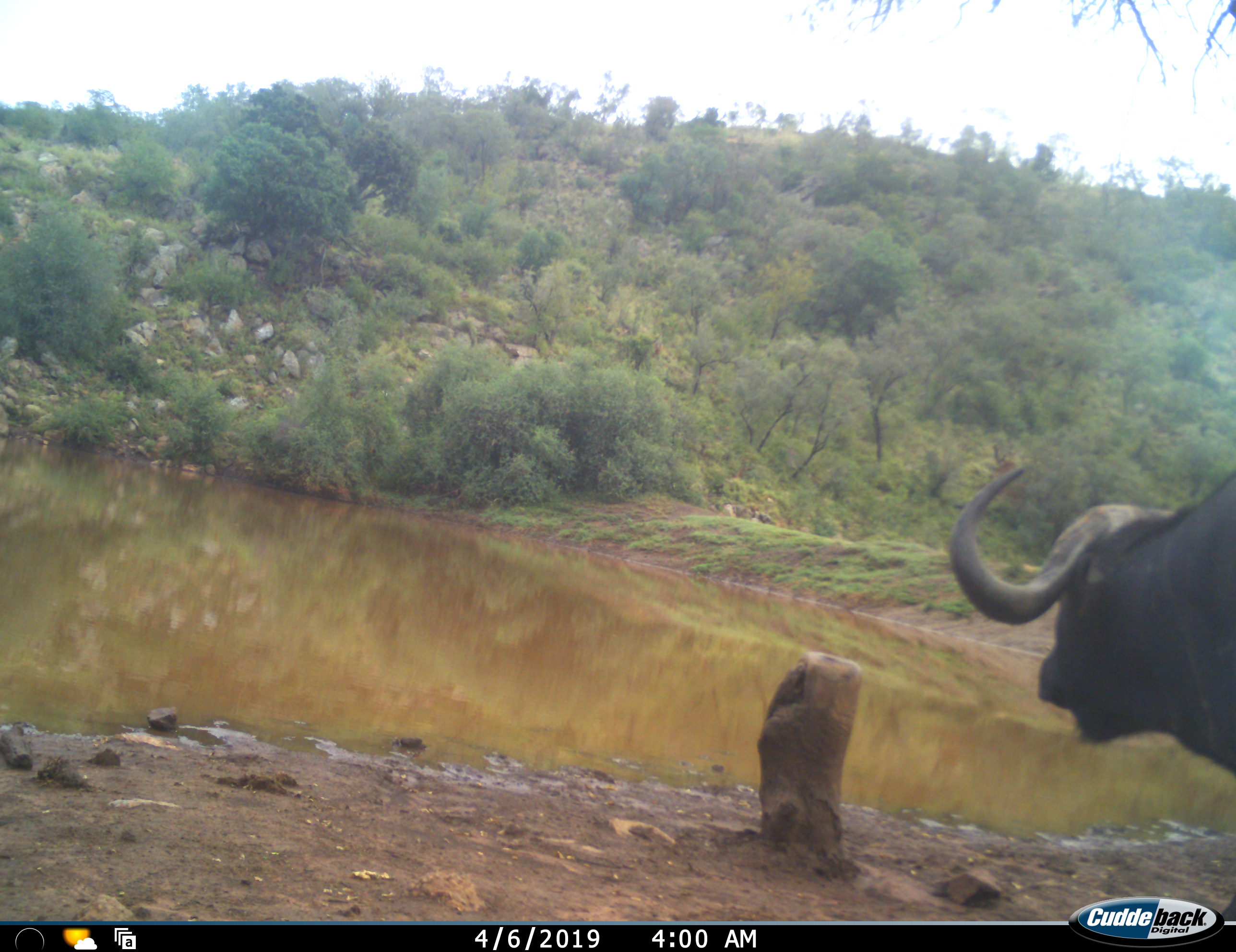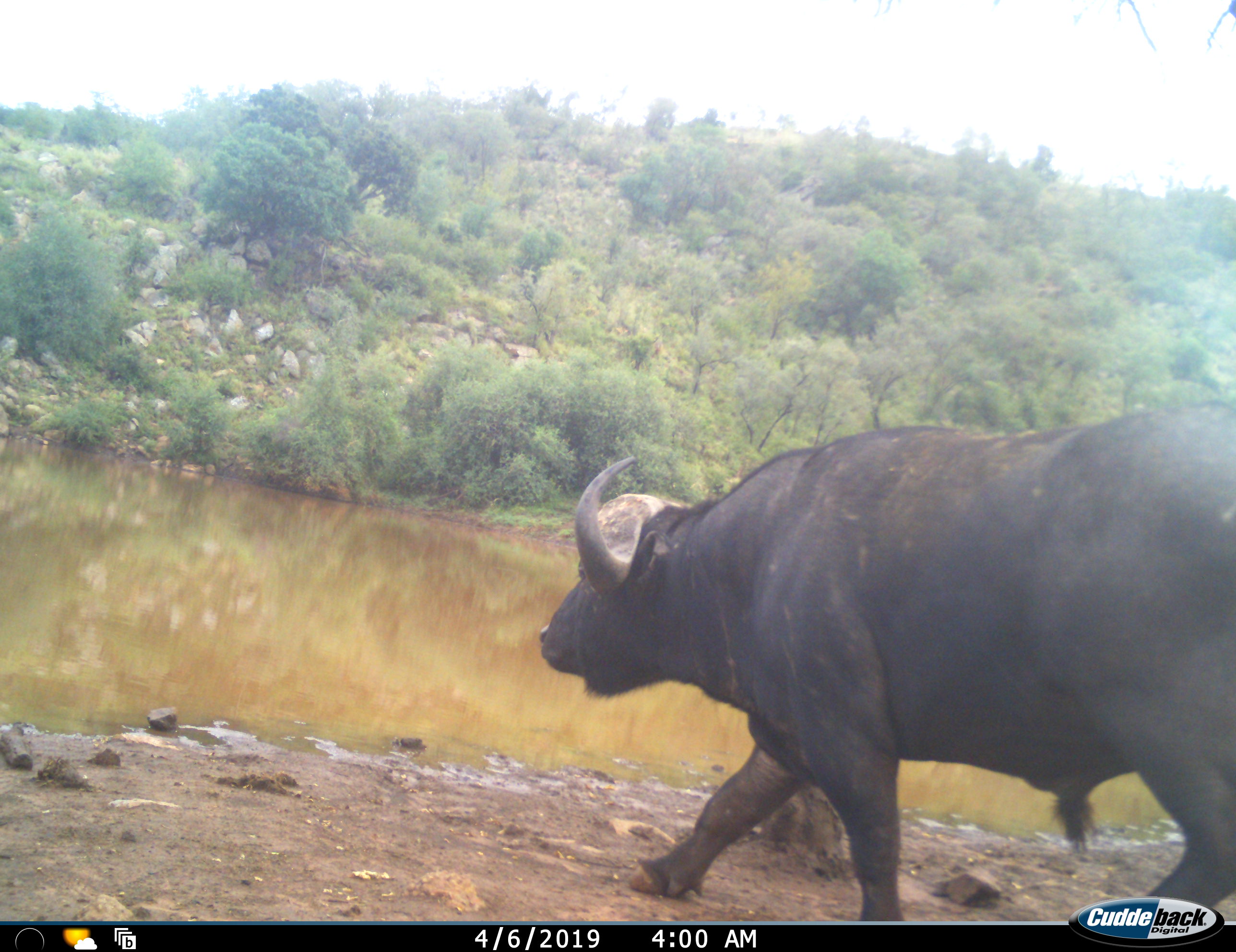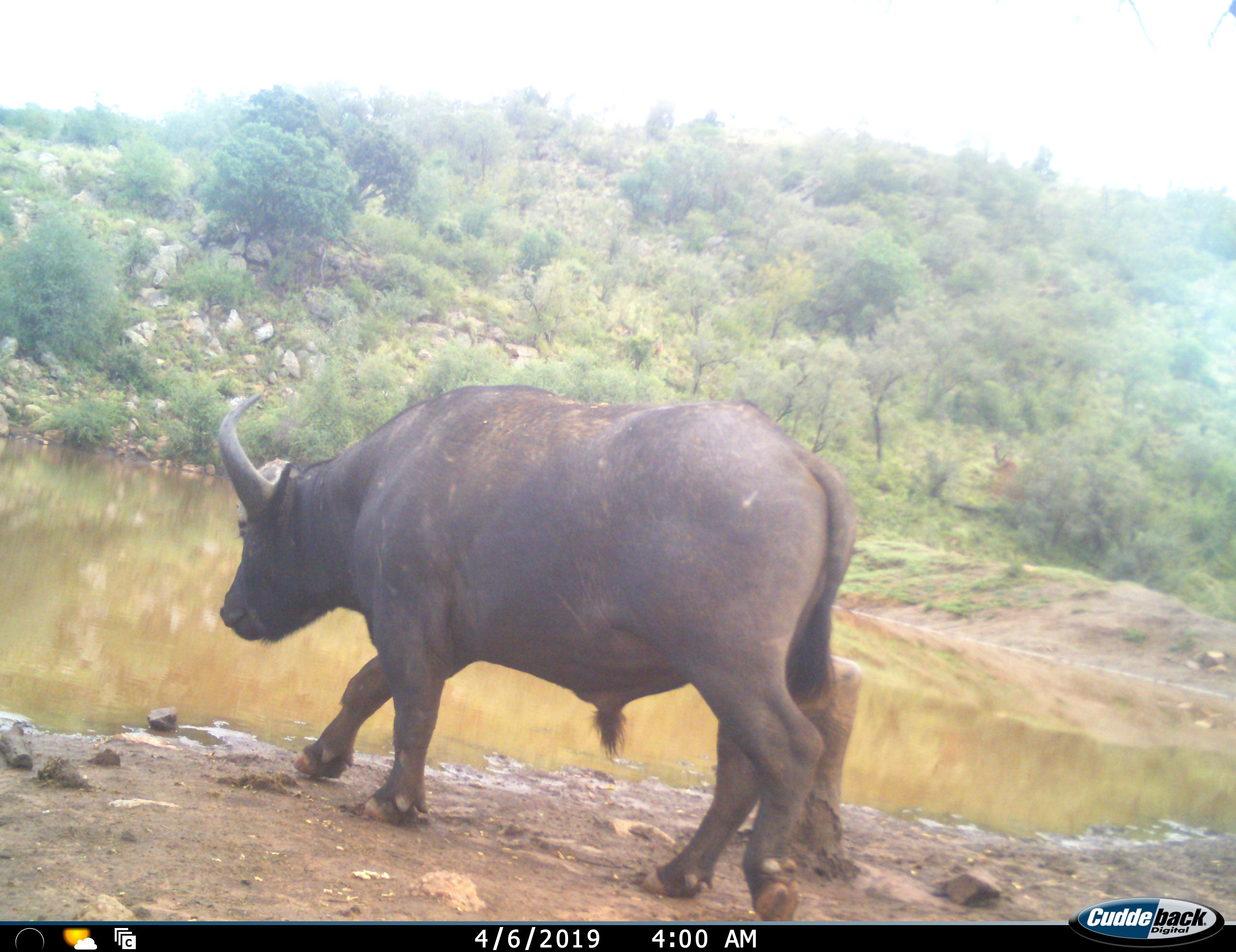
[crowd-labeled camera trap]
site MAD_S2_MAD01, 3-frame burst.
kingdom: Animalia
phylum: Chordata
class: Mammalia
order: Artiodactyla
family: Bovidae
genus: Syncerus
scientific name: Syncerus caffer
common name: african buffalo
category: buffalo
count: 1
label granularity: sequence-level